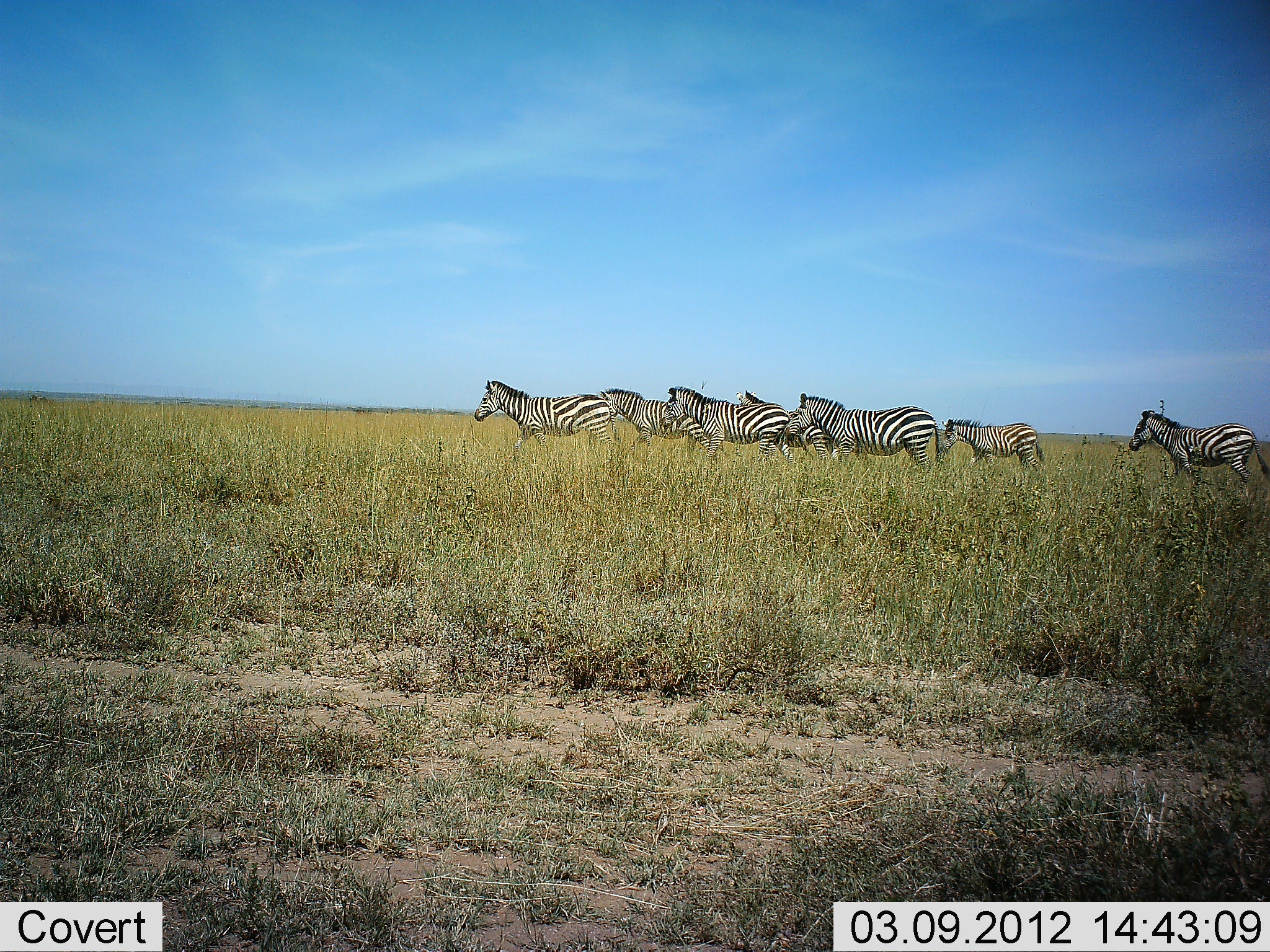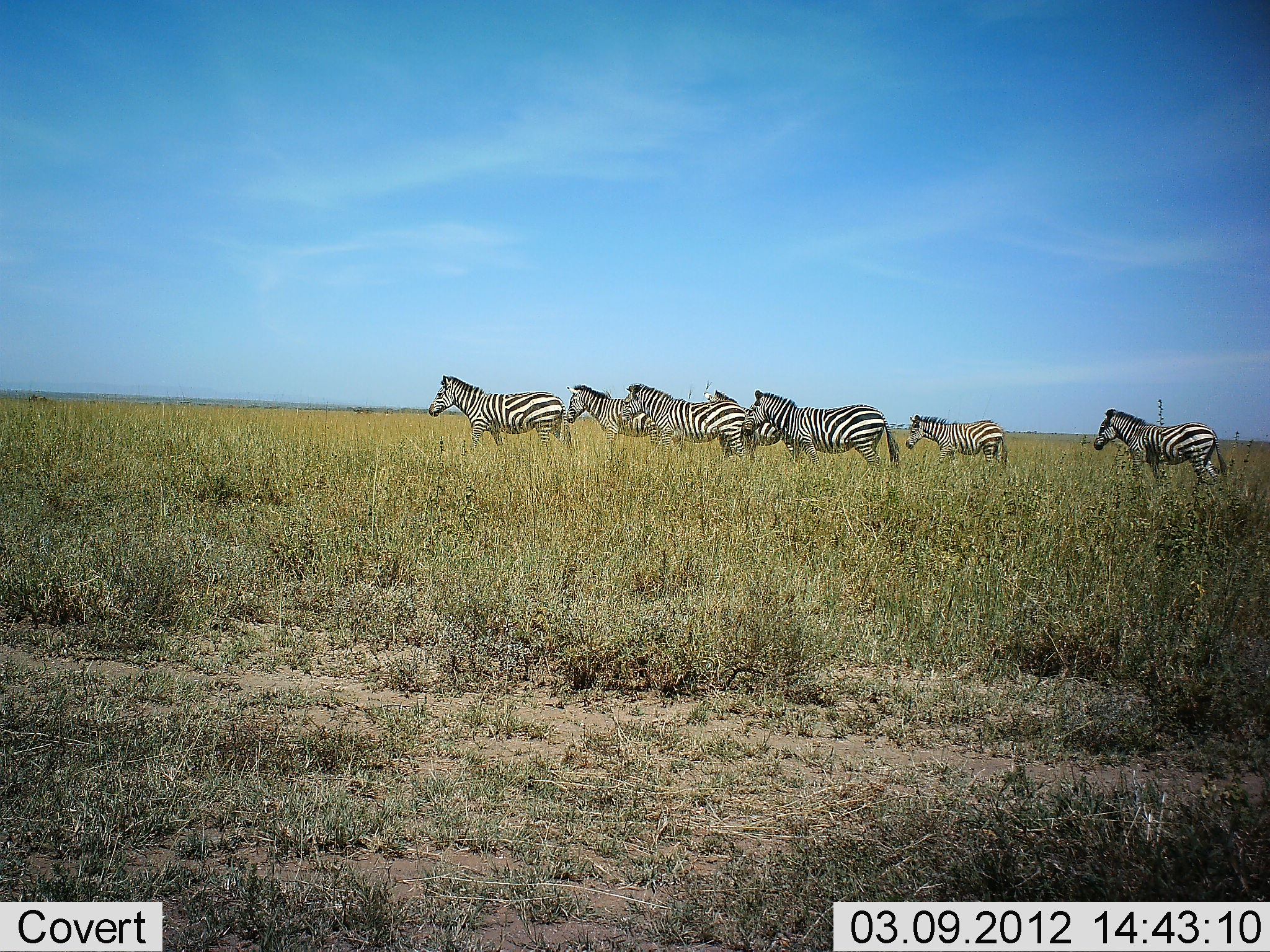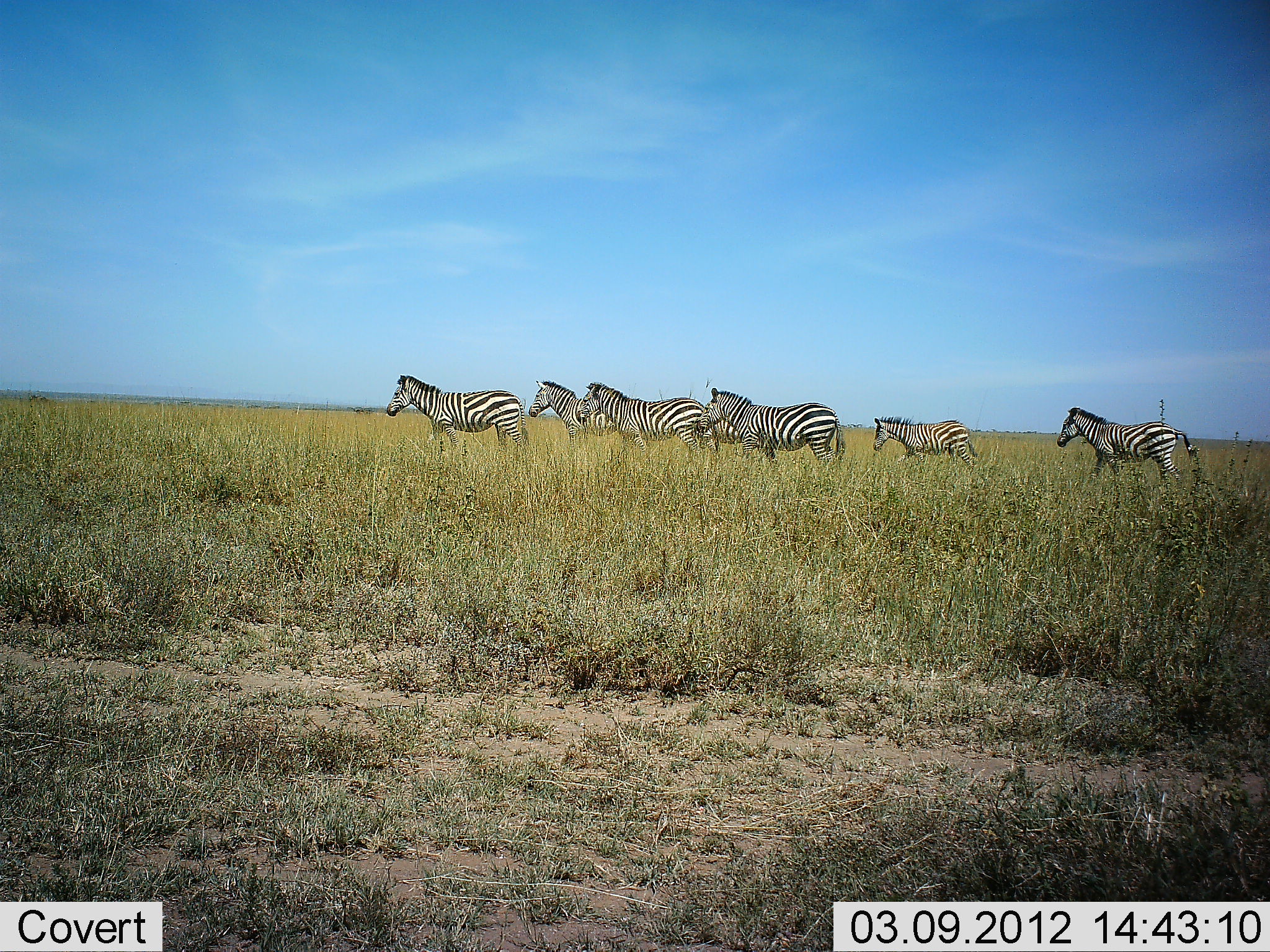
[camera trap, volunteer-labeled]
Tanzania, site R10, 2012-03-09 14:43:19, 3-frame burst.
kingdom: Animalia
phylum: Chordata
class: Mammalia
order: Perissodactyla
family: Equidae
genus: Equus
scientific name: Equus quagga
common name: plains zebra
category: zebra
Zebra (plains zebra) (Equus quagga), count 7. Behavior (volunteer vote fractions): standing 4%, resting 0%, moving 96%, interacting 0%. Young present (vote fraction): 17%. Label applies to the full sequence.